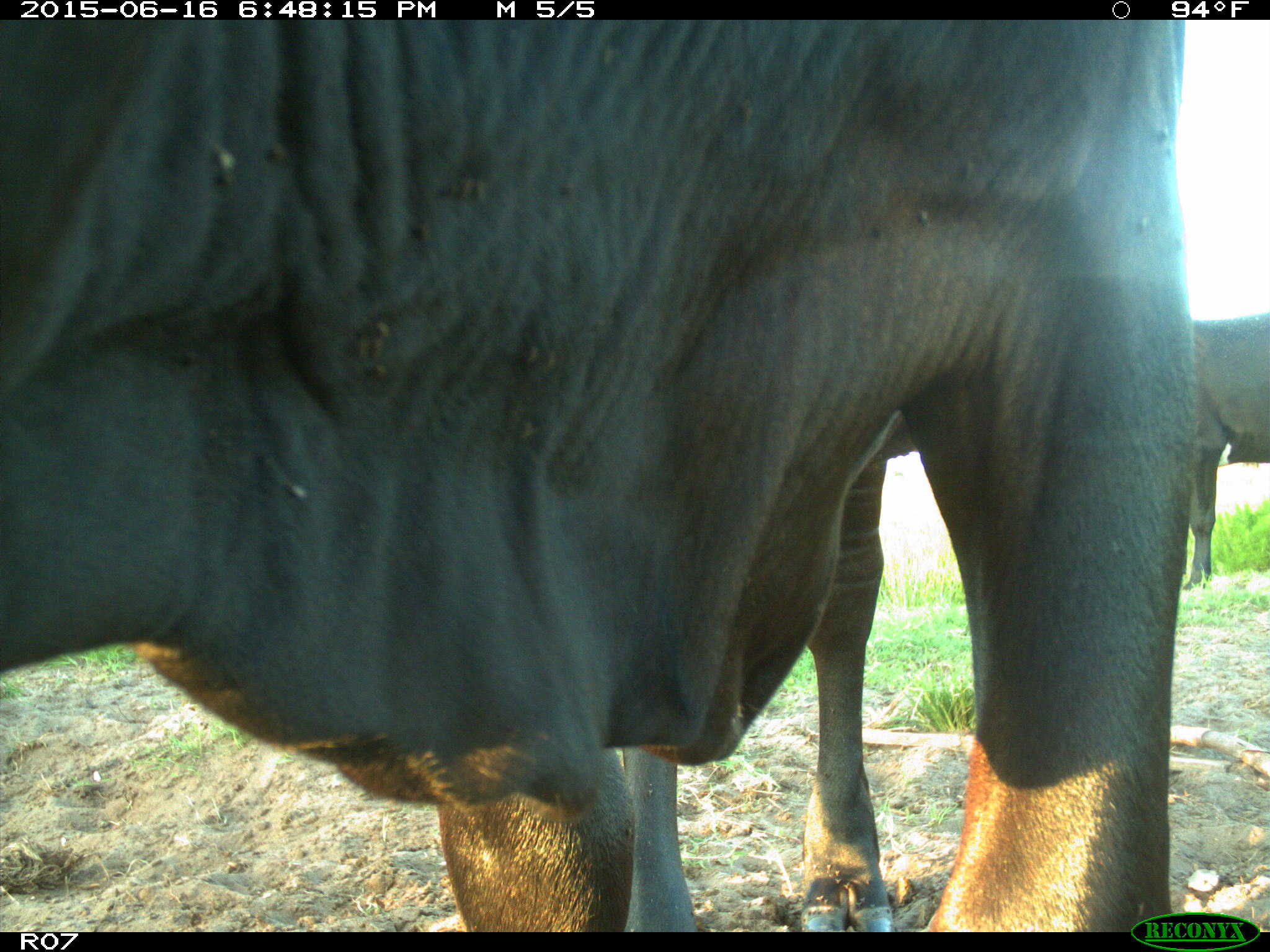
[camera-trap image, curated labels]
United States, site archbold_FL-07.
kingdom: Animalia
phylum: Chordata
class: Mammalia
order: Artiodactyla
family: Bovidae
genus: Bos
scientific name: Bos taurus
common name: domestic cow